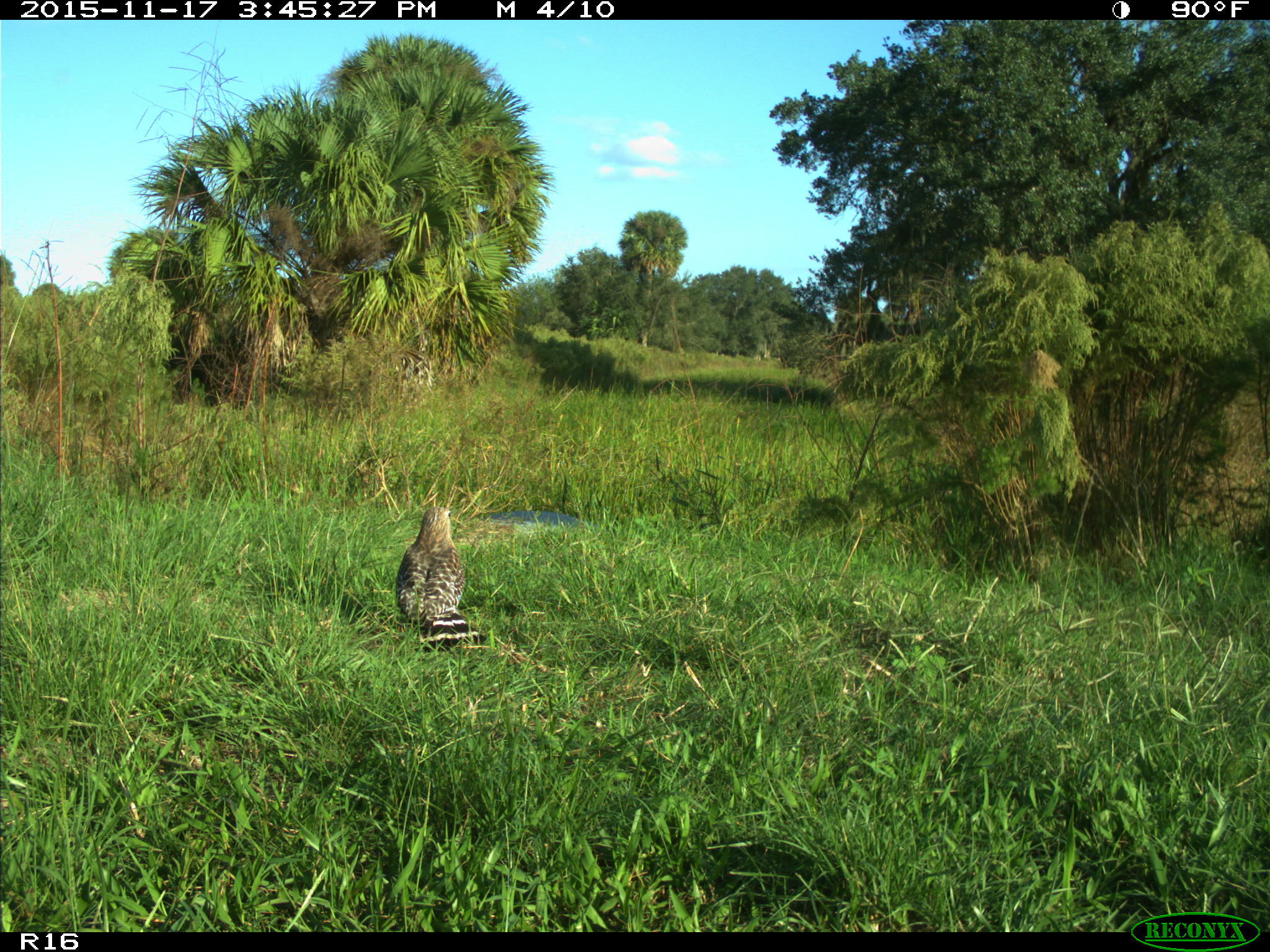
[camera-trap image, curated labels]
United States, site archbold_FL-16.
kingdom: Animalia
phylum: Chordata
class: Aves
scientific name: Aves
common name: birds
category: unidentified bird